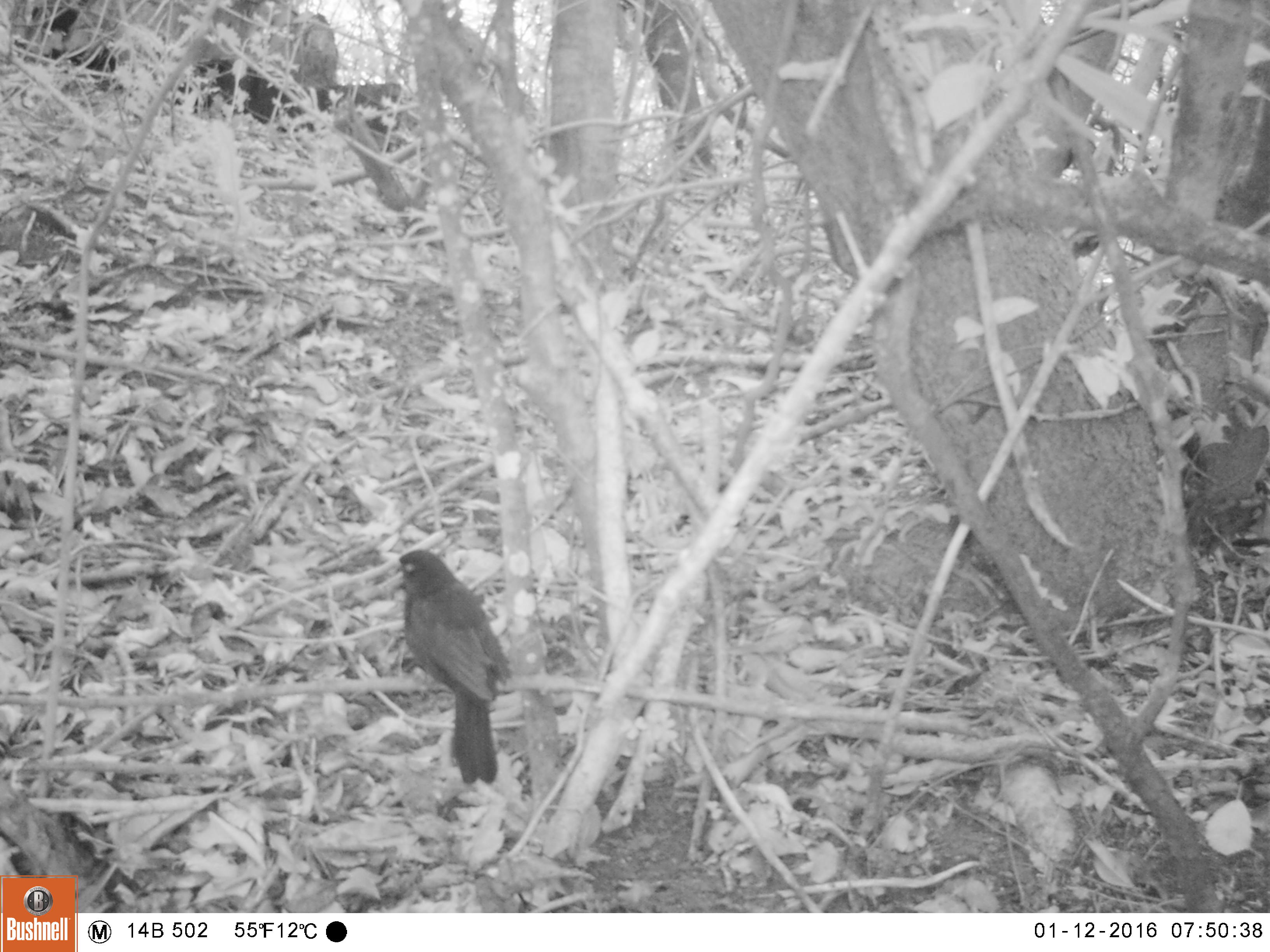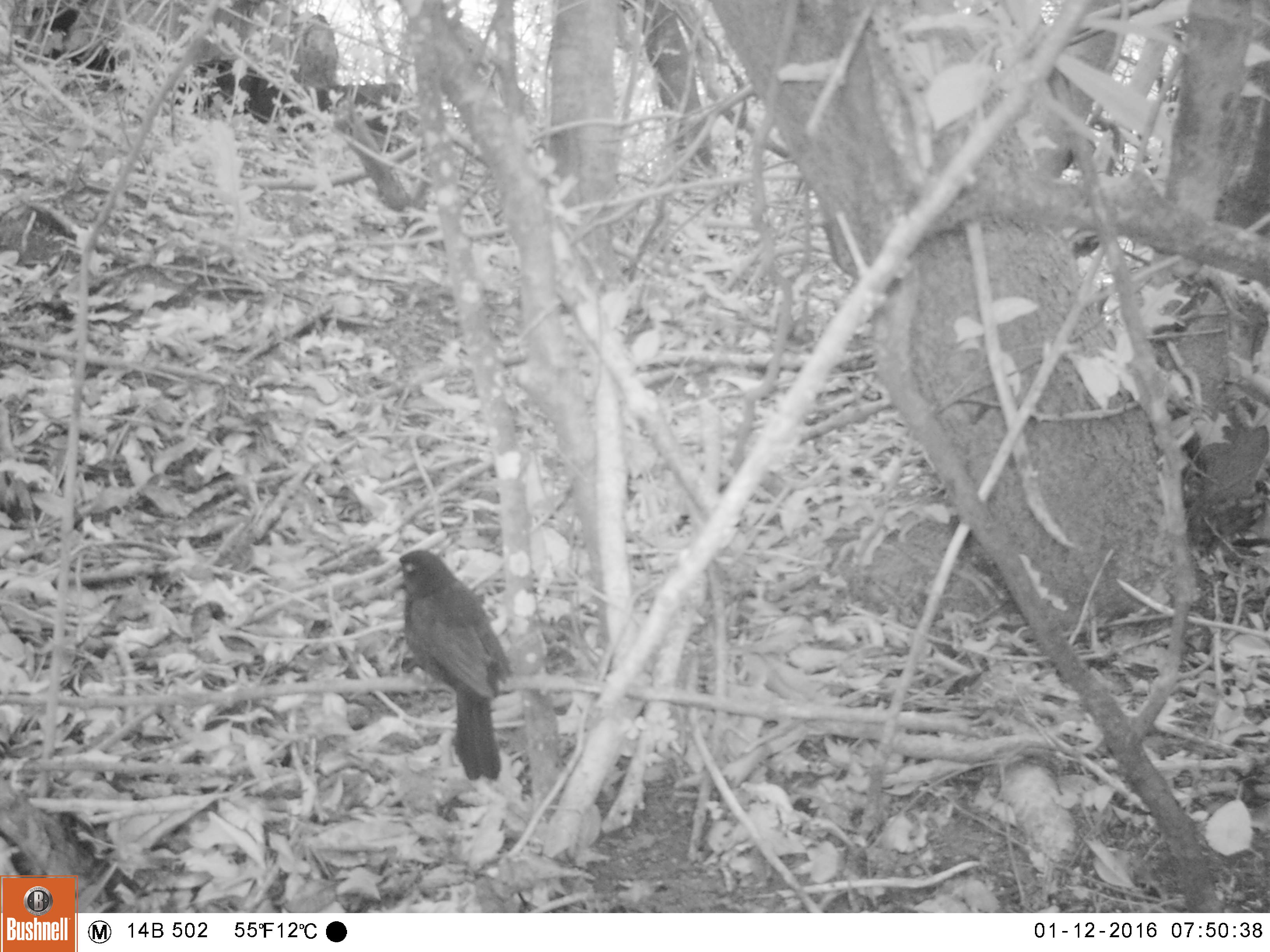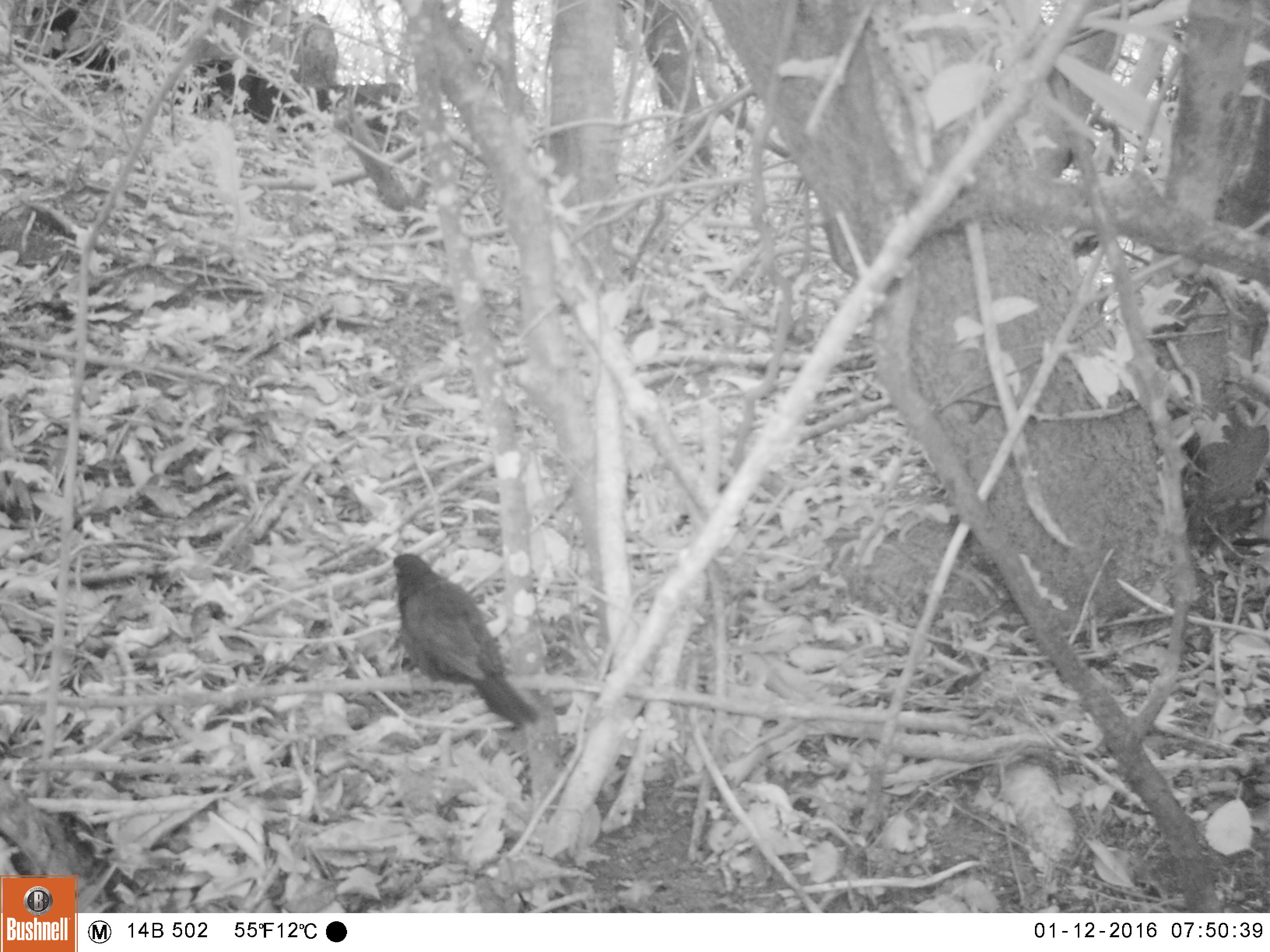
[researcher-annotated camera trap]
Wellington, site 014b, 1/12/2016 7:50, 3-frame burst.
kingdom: Animalia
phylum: Chordata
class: Aves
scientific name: Aves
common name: bird